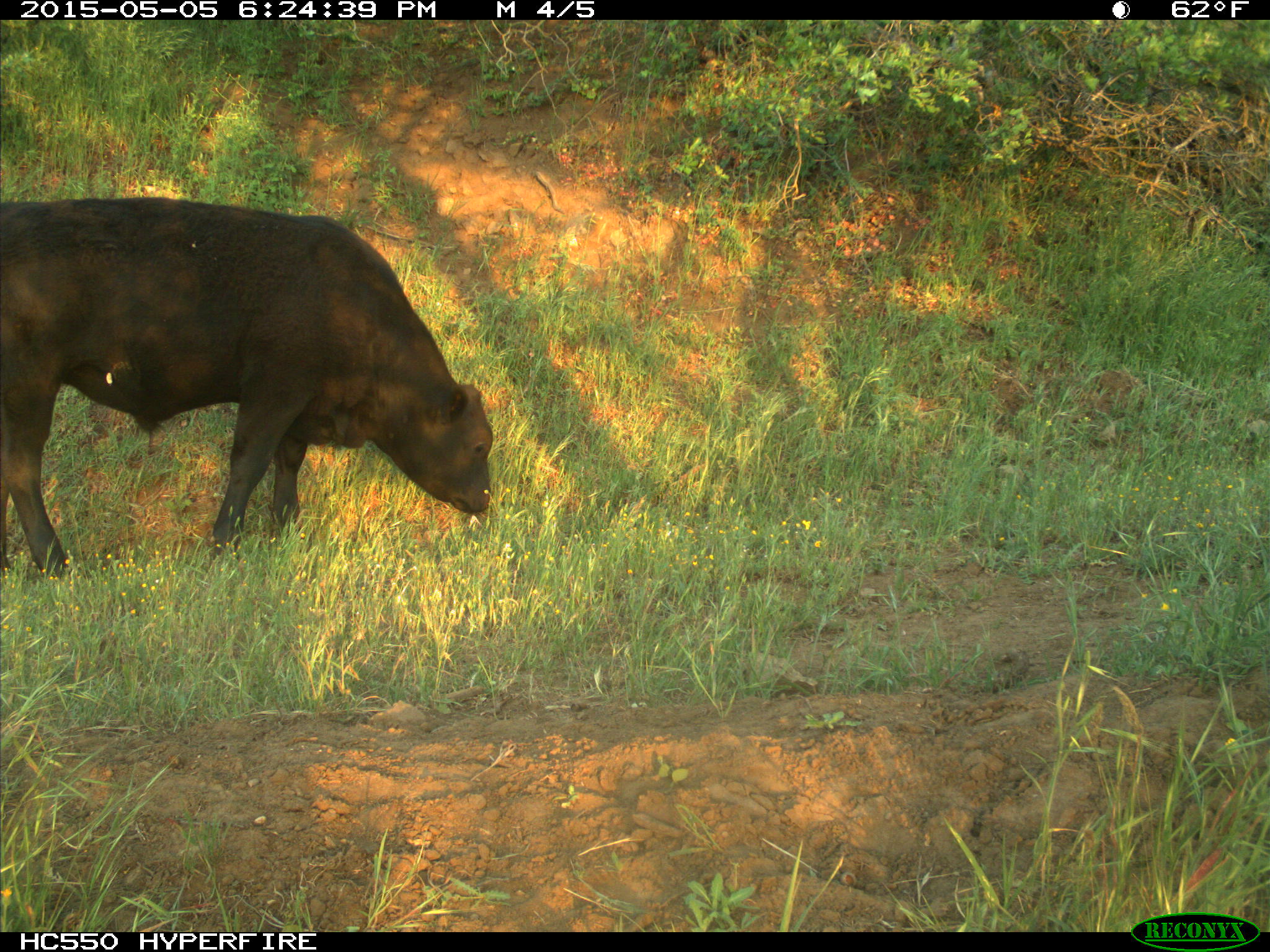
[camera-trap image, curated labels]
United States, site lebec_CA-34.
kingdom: Animalia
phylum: Chordata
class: Mammalia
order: Artiodactyla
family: Bovidae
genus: Bos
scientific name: Bos taurus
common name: domestic cow